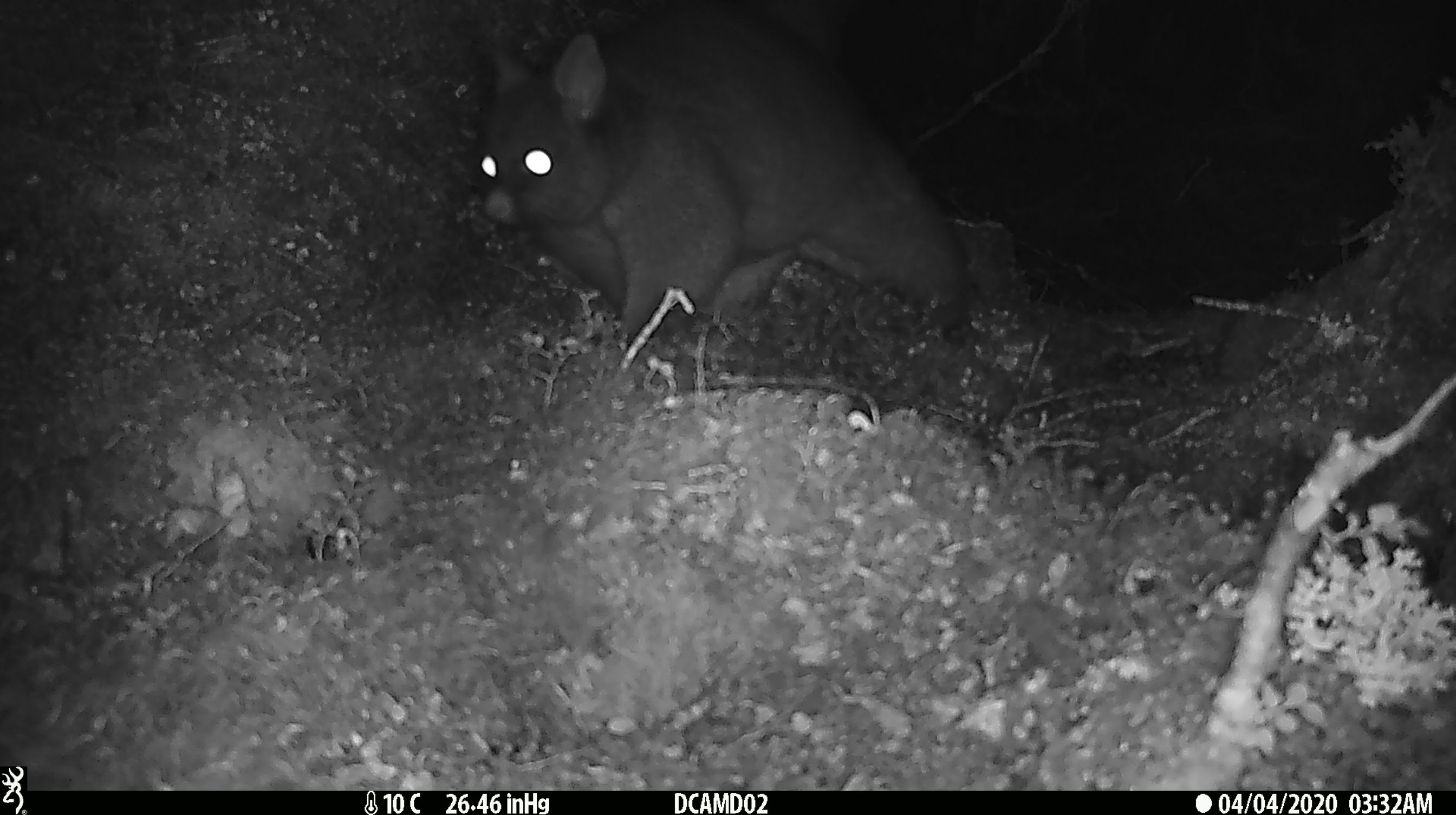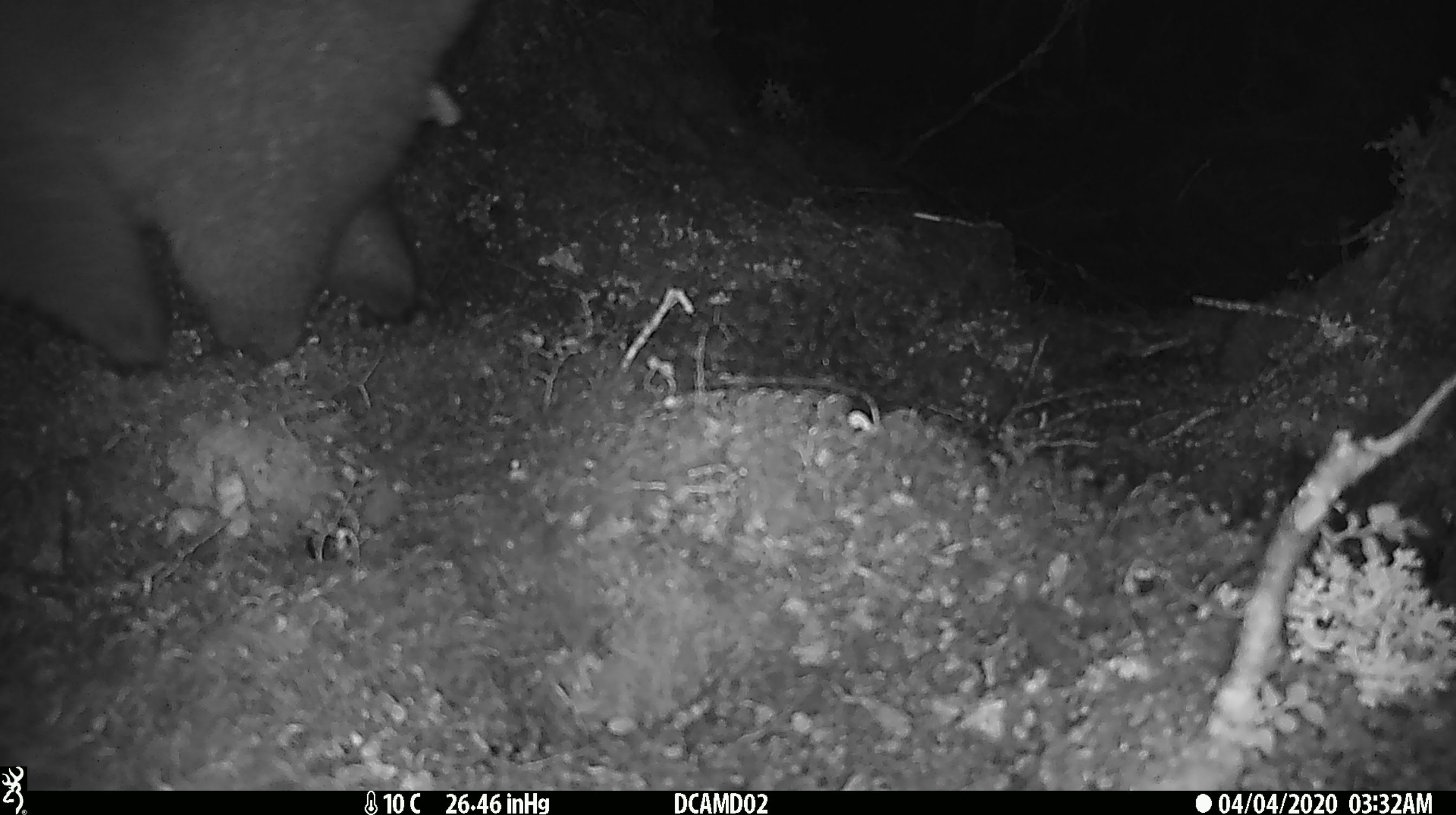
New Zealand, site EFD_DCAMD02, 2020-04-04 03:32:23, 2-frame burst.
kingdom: Animalia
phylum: Chordata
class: Mammalia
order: Diprotodontia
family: Phalangeridae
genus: Trichosurus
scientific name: Trichosurus vulpecula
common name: common brushtail possum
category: possum